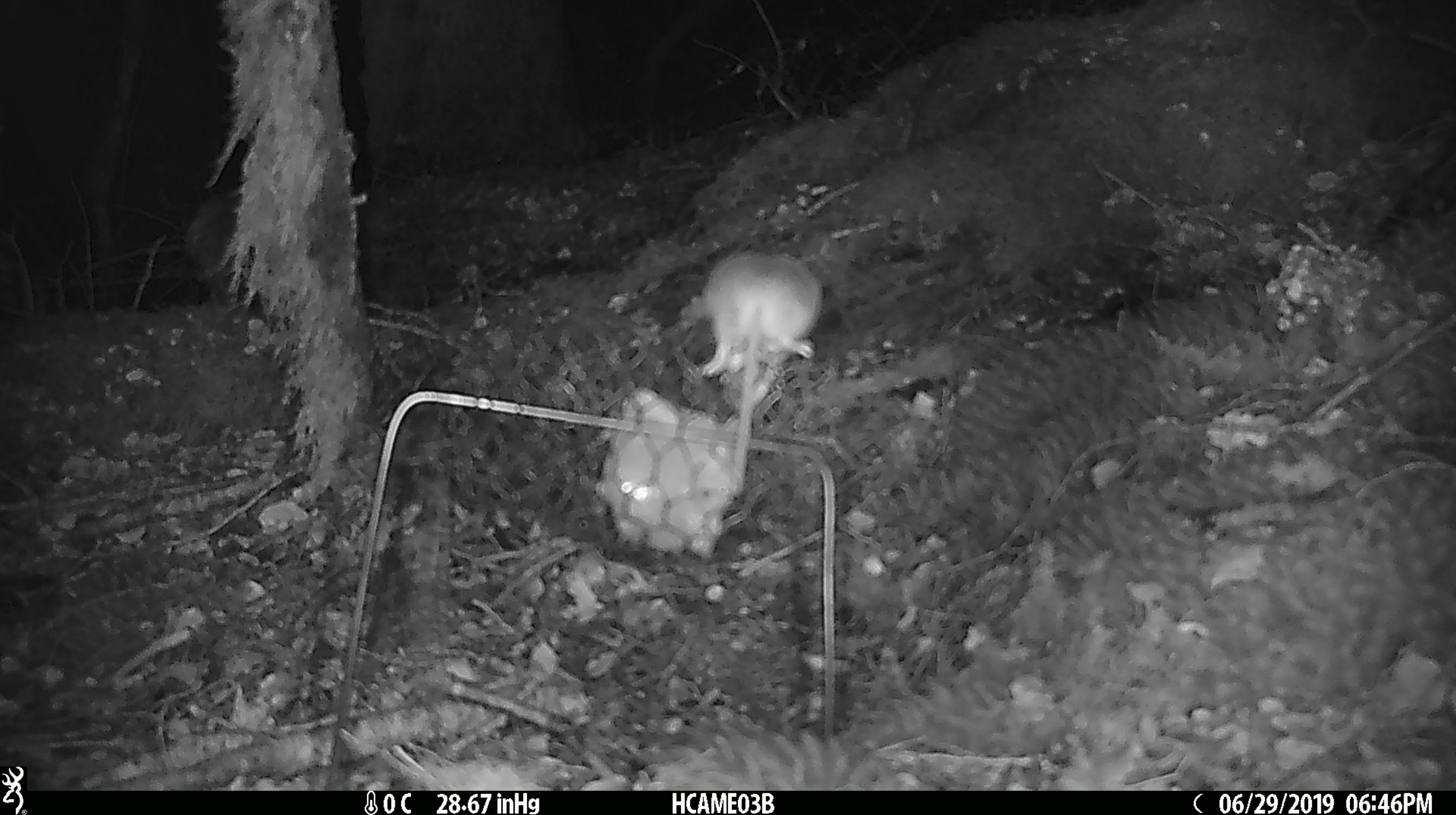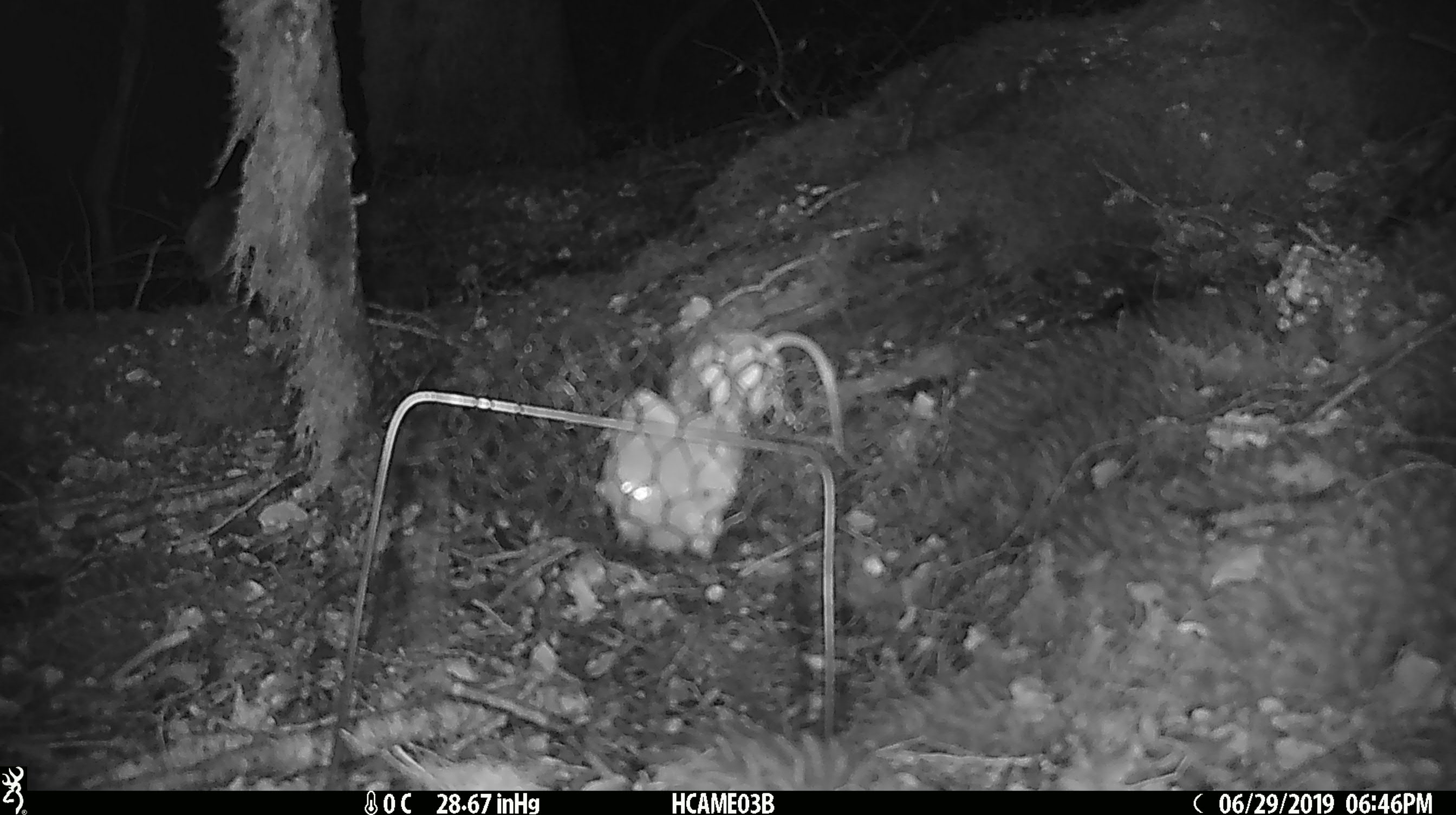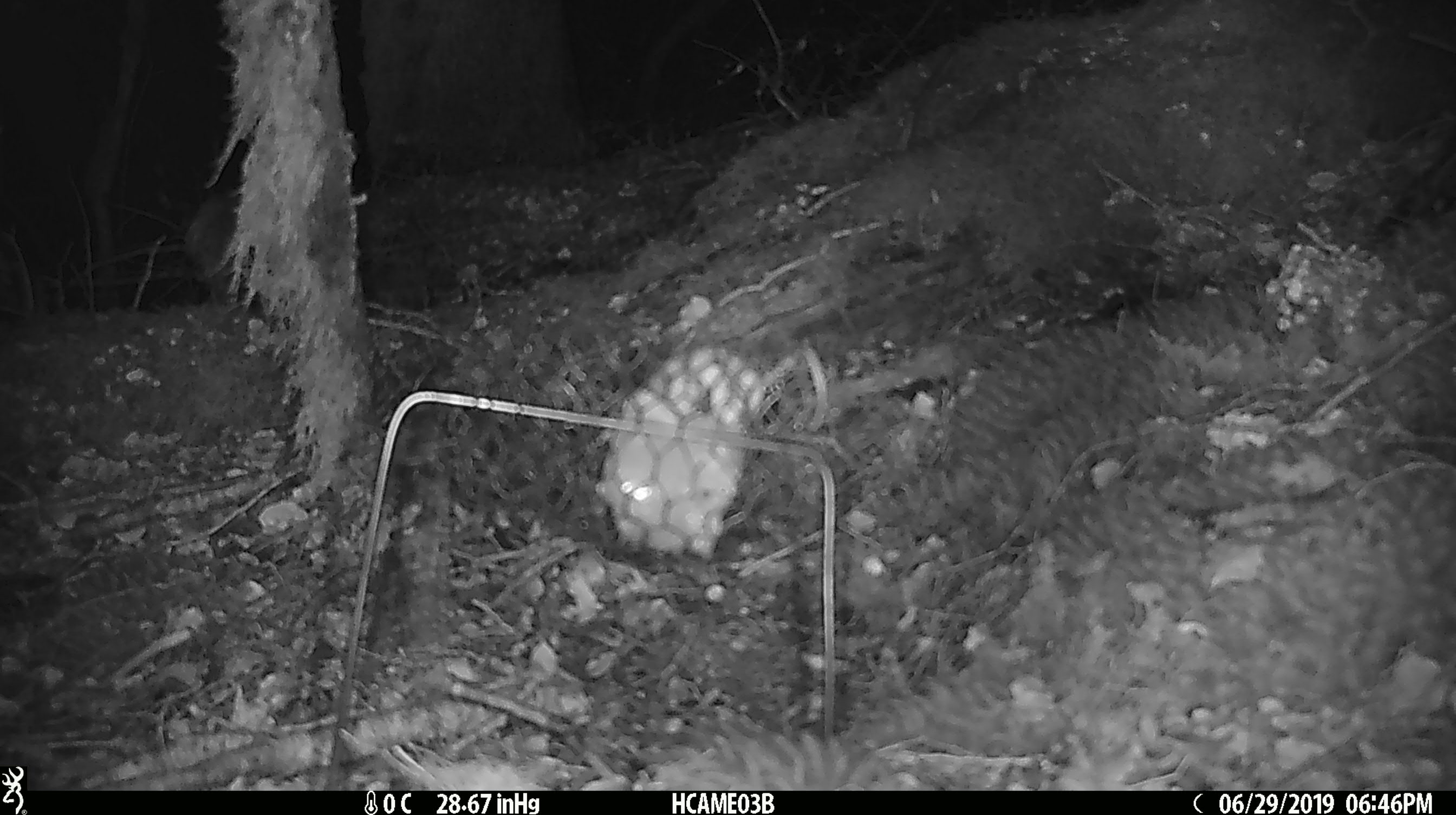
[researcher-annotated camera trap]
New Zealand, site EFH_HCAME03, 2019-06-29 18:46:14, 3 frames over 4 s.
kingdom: Animalia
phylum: Chordata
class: Mammalia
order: Rodentia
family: Muridae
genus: Mus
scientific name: Mus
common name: mouse